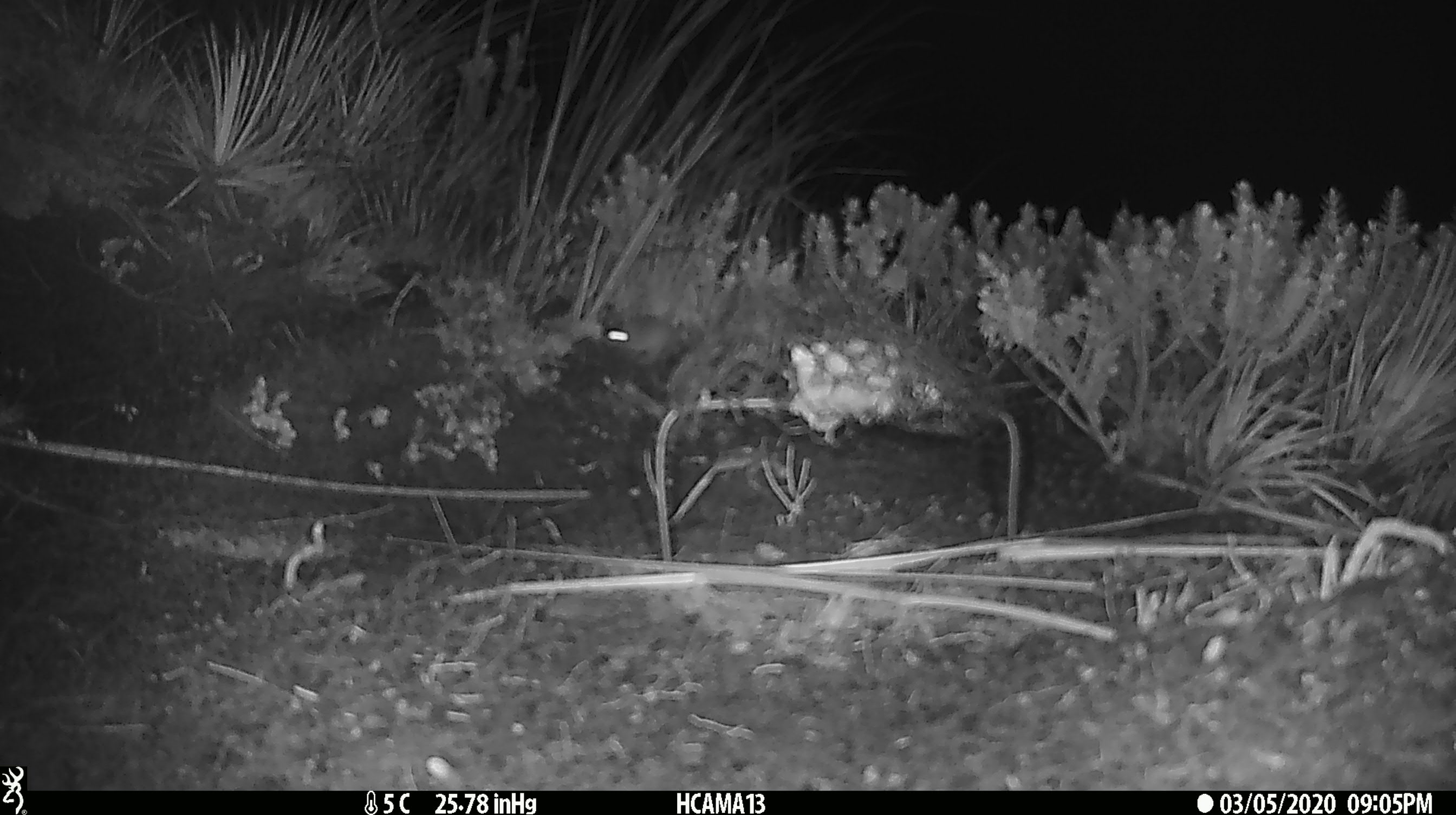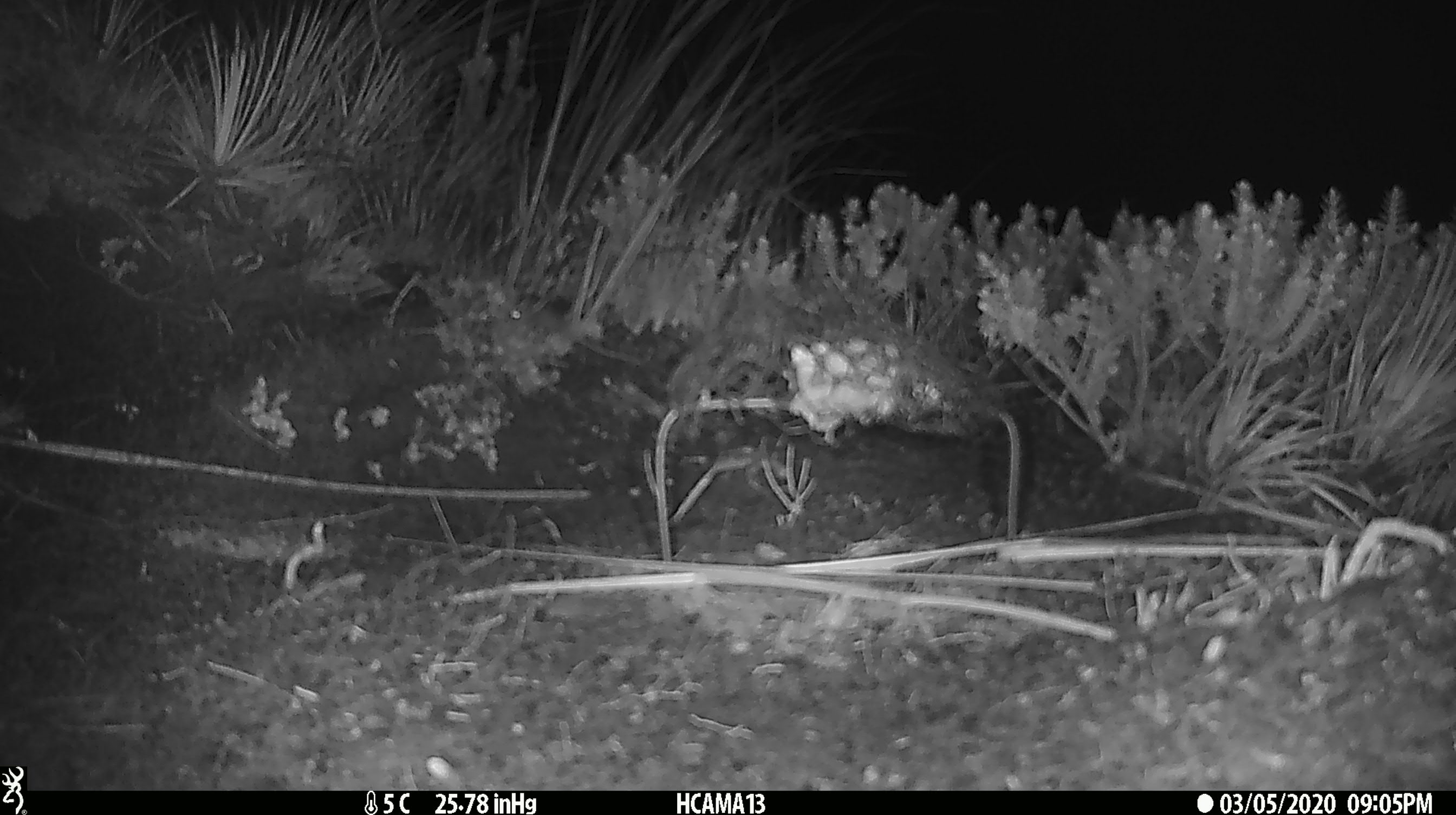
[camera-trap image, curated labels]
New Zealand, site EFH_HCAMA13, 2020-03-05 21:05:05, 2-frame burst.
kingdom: Animalia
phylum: Chordata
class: Mammalia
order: Rodentia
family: Muridae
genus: Mus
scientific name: Mus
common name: mouse